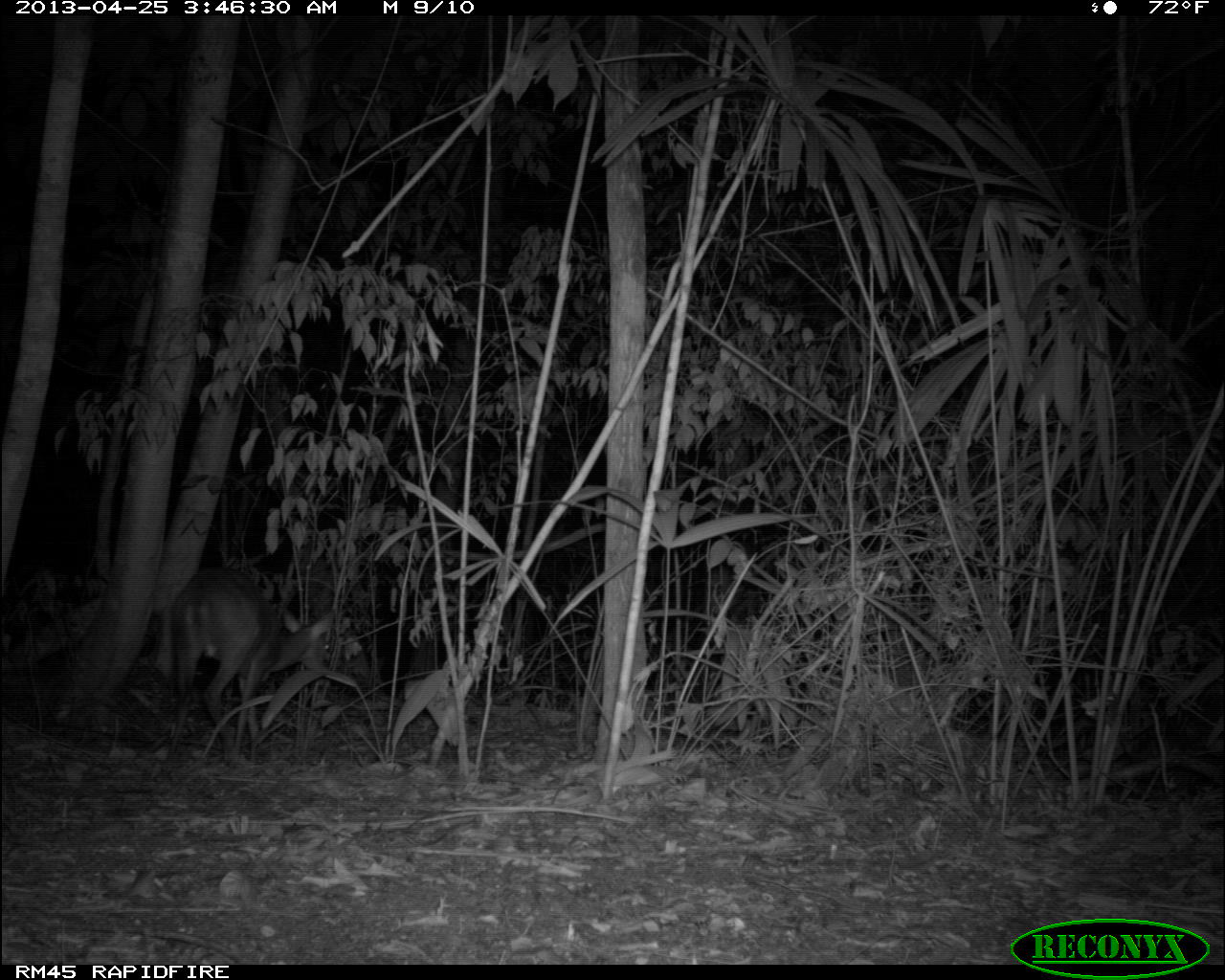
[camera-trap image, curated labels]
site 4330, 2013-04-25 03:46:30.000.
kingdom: Animalia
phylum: Chordata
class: Mammalia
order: Artiodactyla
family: Cervidae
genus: Mazama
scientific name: Mazama temama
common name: central american red brocket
Mazama temama (central american red brocket), count 1, sex male.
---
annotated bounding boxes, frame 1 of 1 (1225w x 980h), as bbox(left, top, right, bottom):
mazama temama: bbox(163, 565, 336, 759)